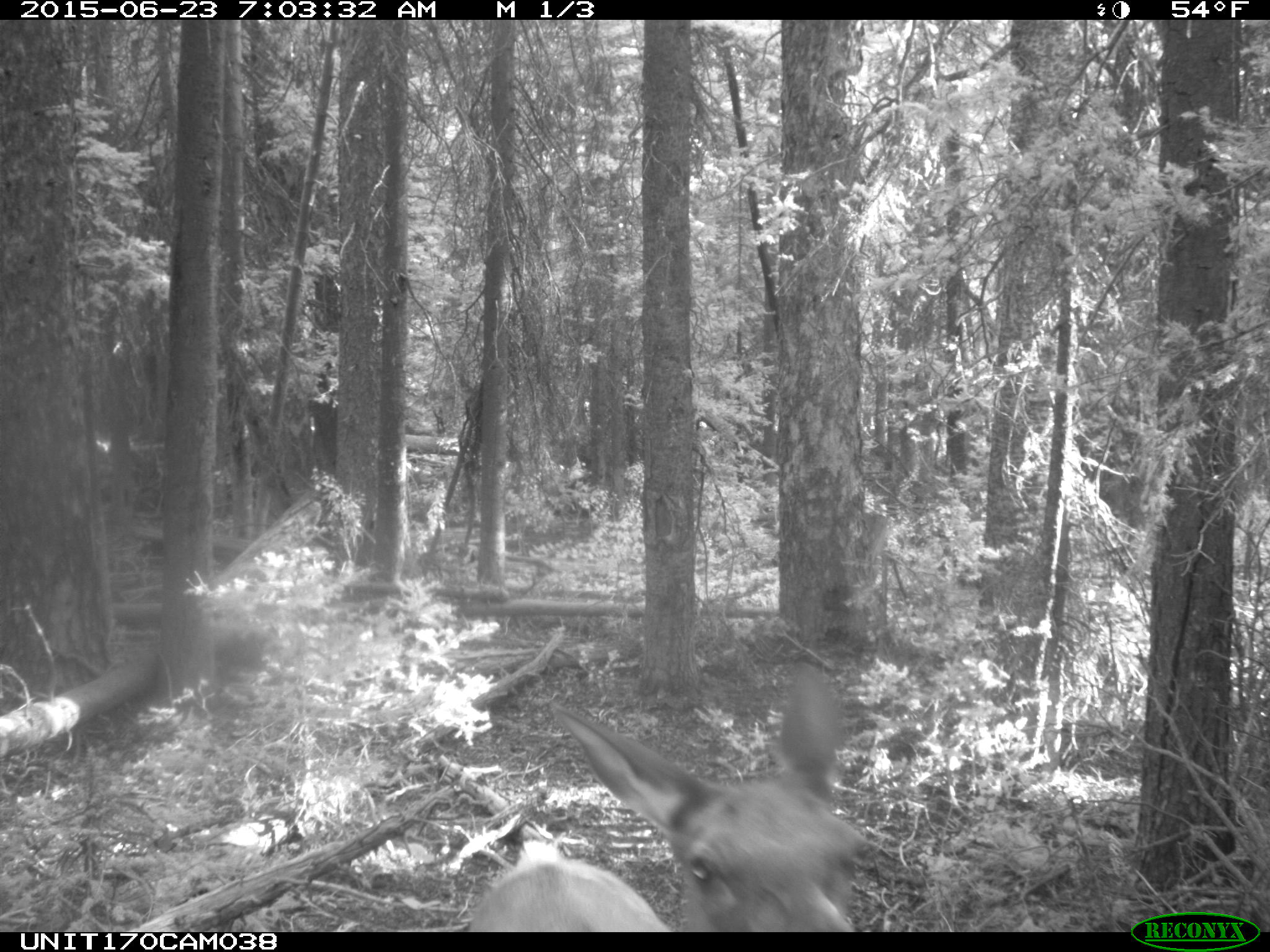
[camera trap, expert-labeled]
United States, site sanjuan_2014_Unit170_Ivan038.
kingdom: Animalia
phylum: Chordata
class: Mammalia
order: Artiodactyla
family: Cervidae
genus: Cervus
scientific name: Cervus elaphus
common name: red deer